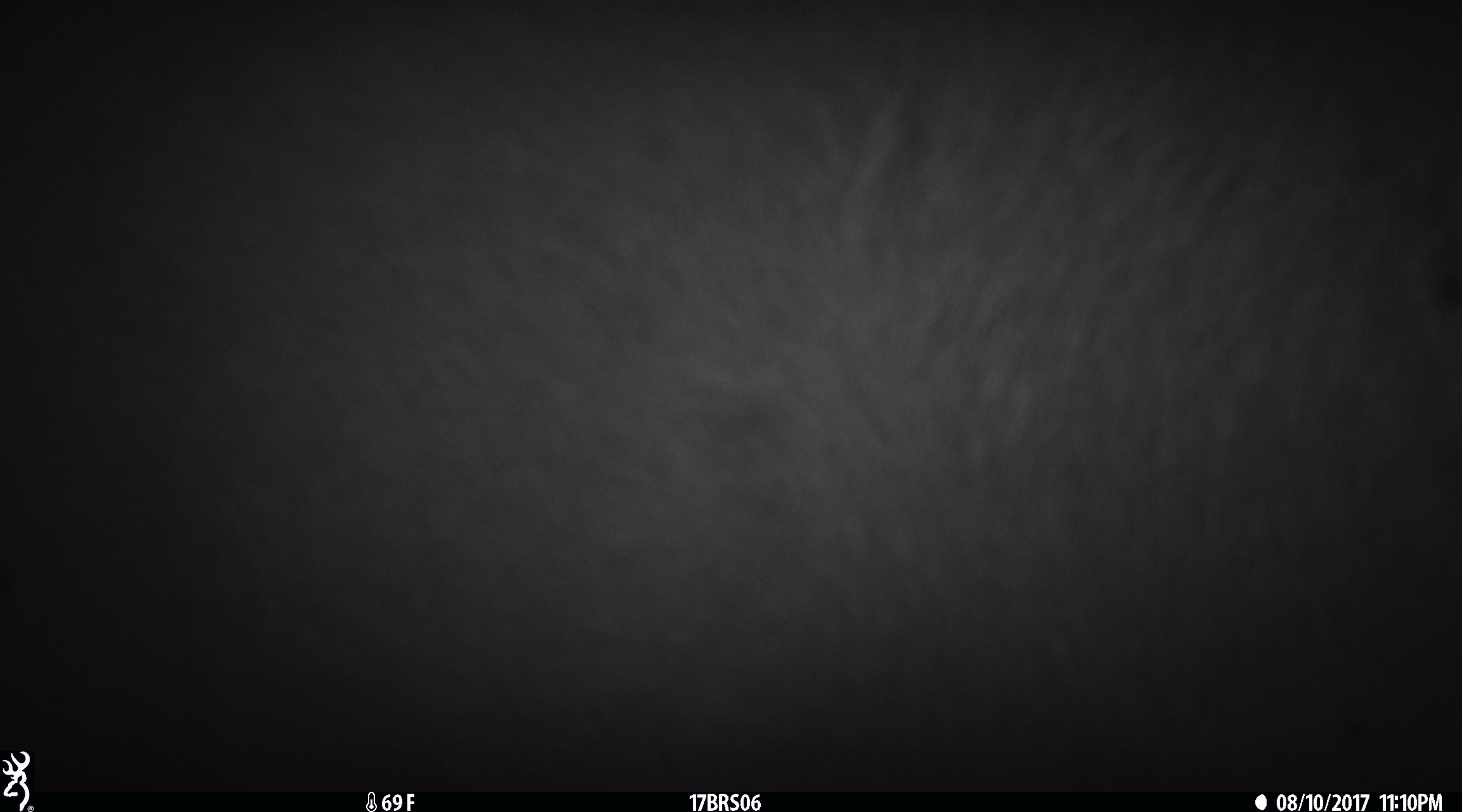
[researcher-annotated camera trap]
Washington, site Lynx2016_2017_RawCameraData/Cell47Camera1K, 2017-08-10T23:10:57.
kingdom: Animalia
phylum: Chordata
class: Mammalia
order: Artiodactyla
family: Bovidae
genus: Bos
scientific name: Bos taurus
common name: domestic cattle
Domestic cattle (Bos taurus). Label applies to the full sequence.